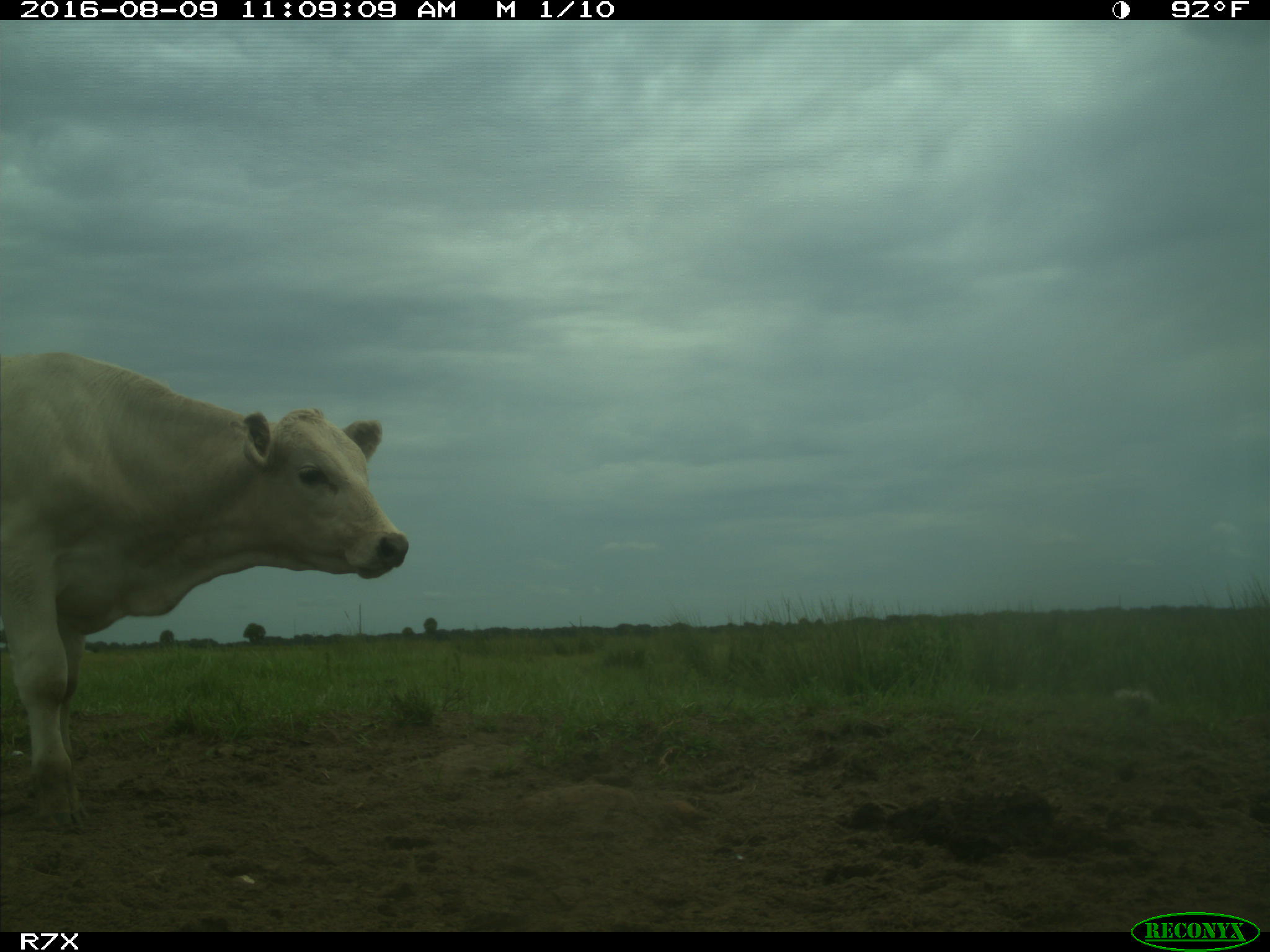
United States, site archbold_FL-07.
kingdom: Animalia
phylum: Chordata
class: Mammalia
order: Artiodactyla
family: Bovidae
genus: Bos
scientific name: Bos taurus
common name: domestic cow